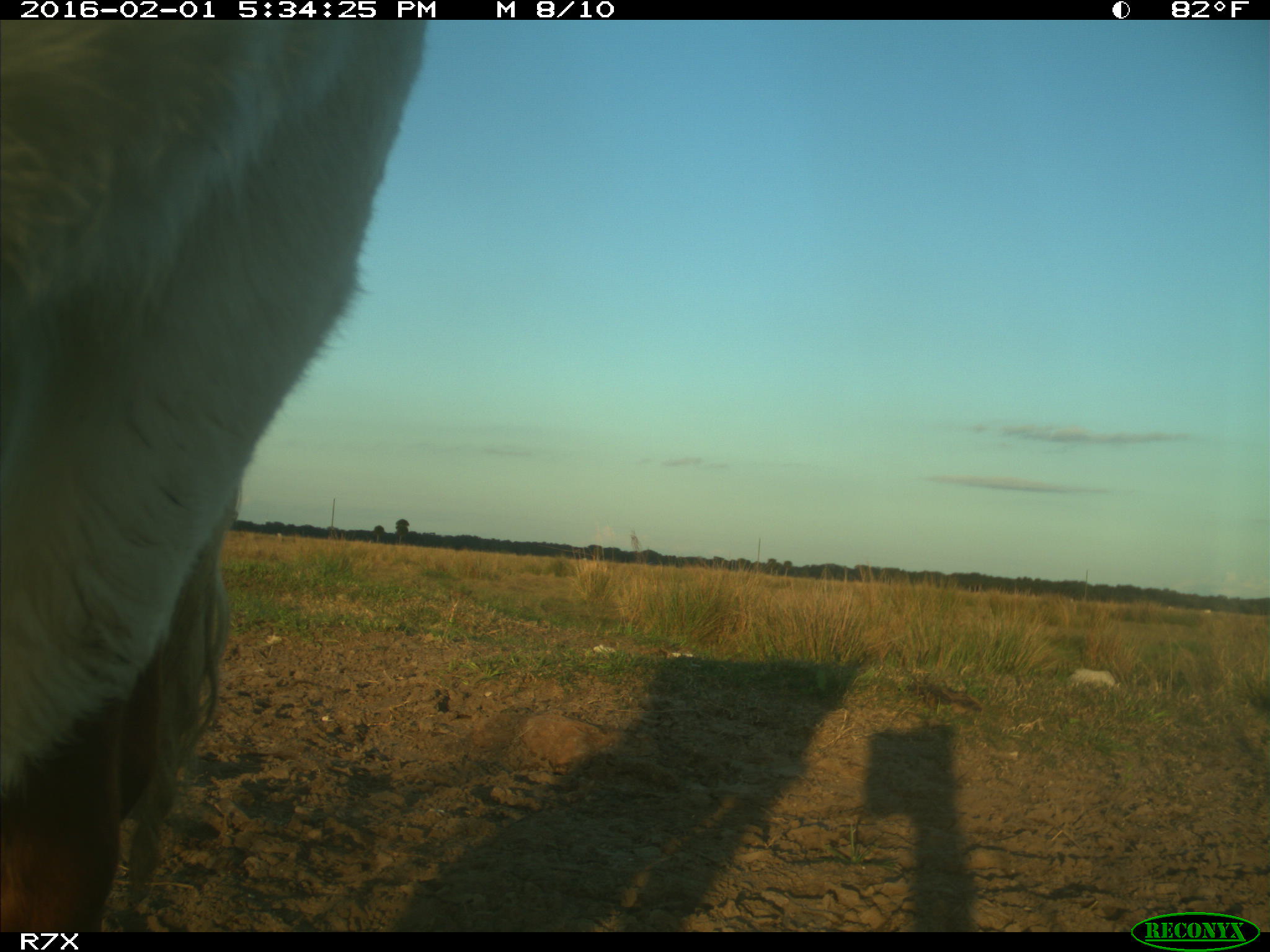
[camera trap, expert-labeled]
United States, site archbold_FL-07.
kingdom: Animalia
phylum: Chordata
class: Mammalia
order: Artiodactyla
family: Bovidae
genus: Bos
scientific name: Bos taurus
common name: domestic cow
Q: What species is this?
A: Bos taurus (domestic cow).